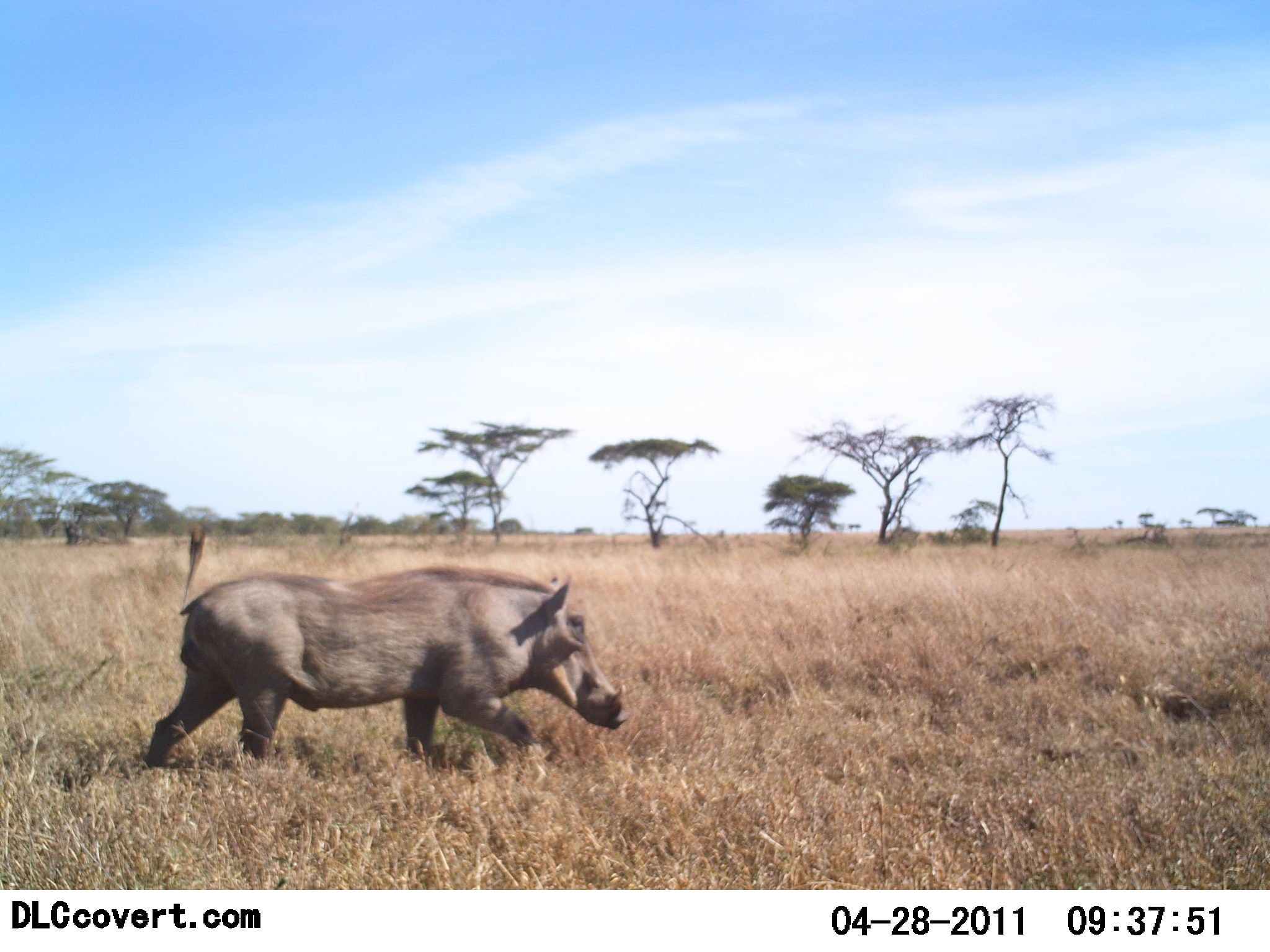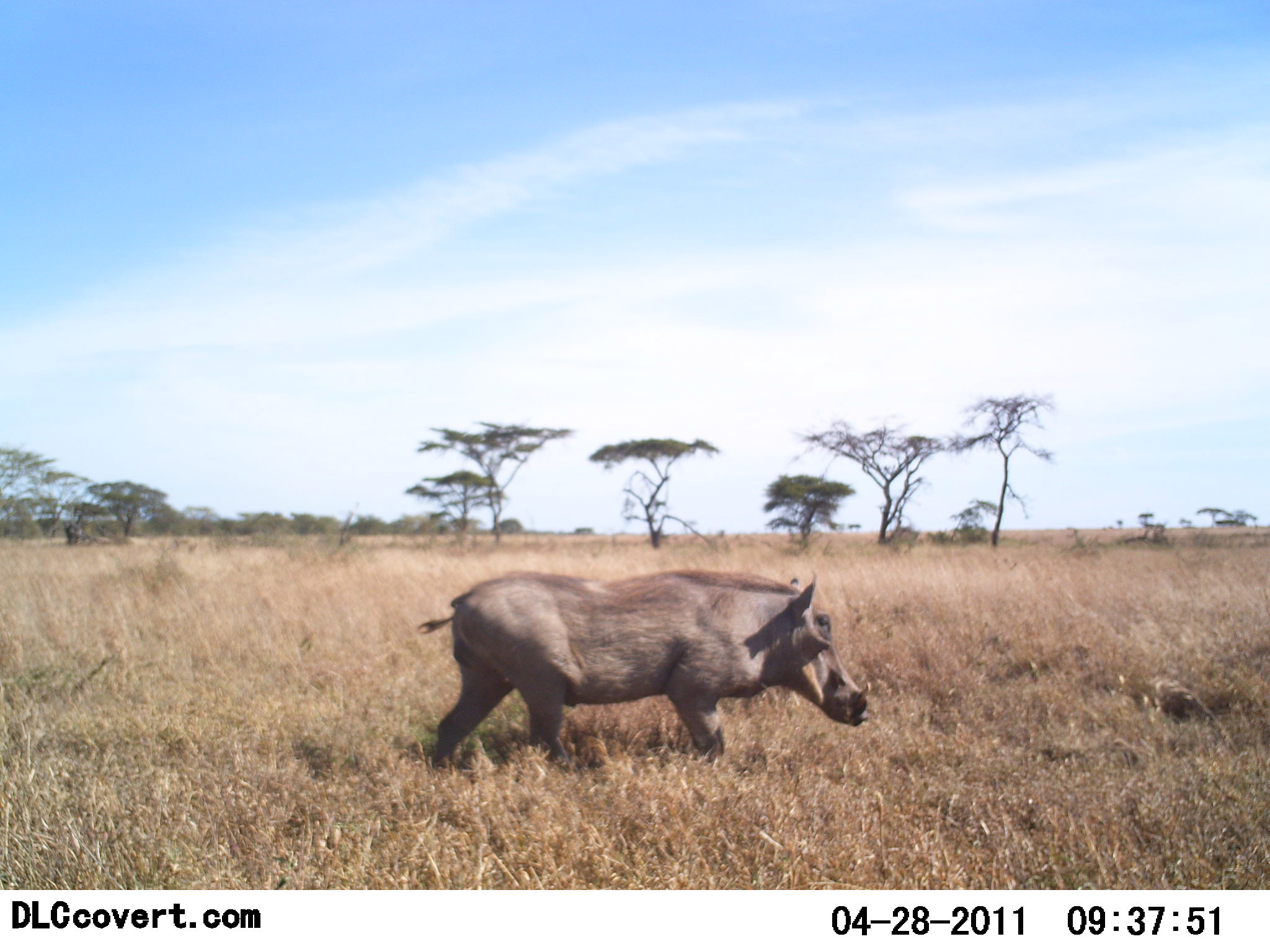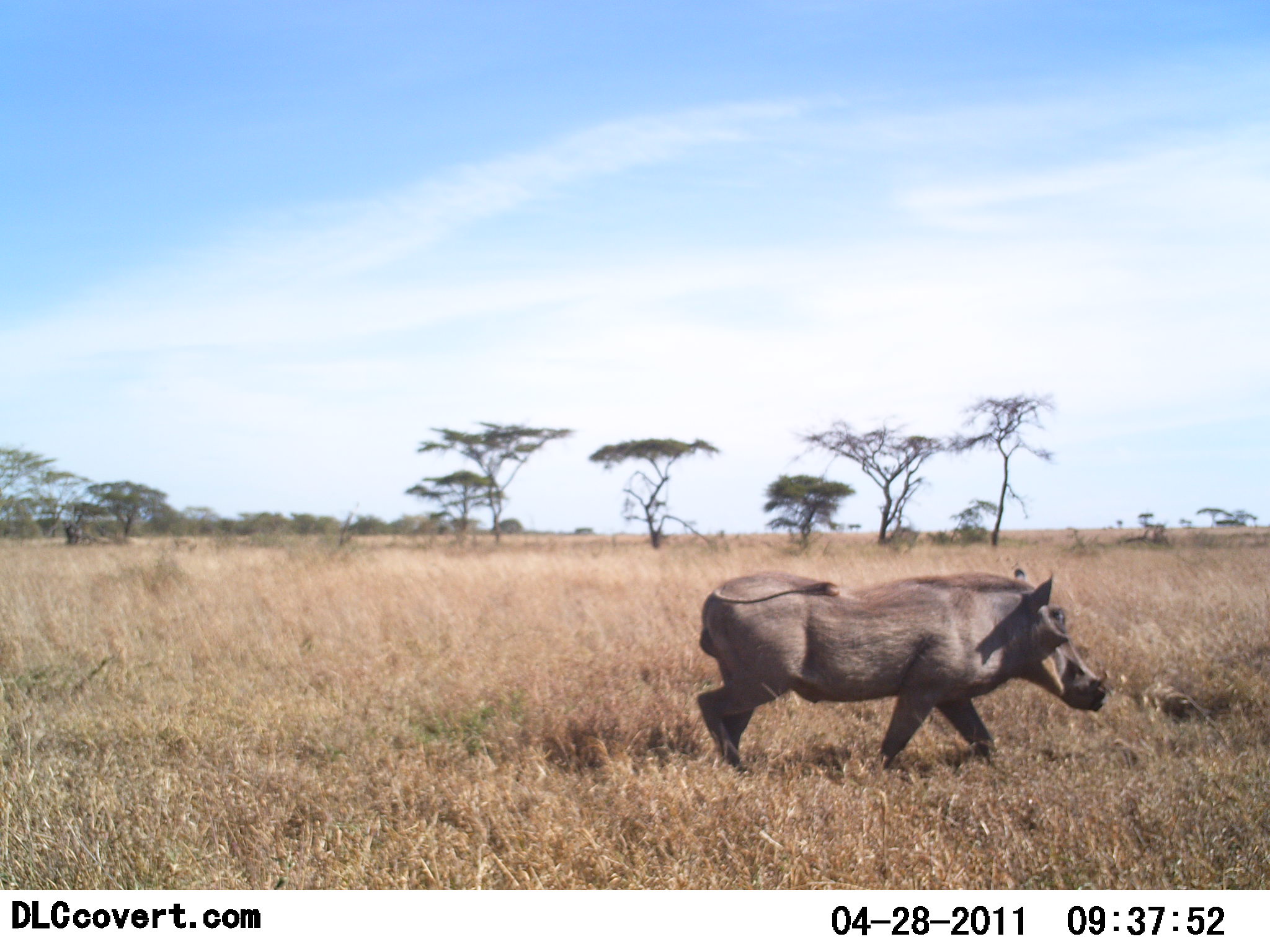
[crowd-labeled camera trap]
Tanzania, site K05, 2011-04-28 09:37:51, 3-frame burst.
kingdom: Animalia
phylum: Chordata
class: Mammalia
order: Artiodactyla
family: Suidae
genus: Phacochoerus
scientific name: Phacochoerus africanus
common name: warthog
Warthog (Phacochoerus africanus), count 1. Behavior (volunteer vote fractions): standing 0%, resting 0%, moving 100%, interacting 0%. Young present (vote fraction): 0%. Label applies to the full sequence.